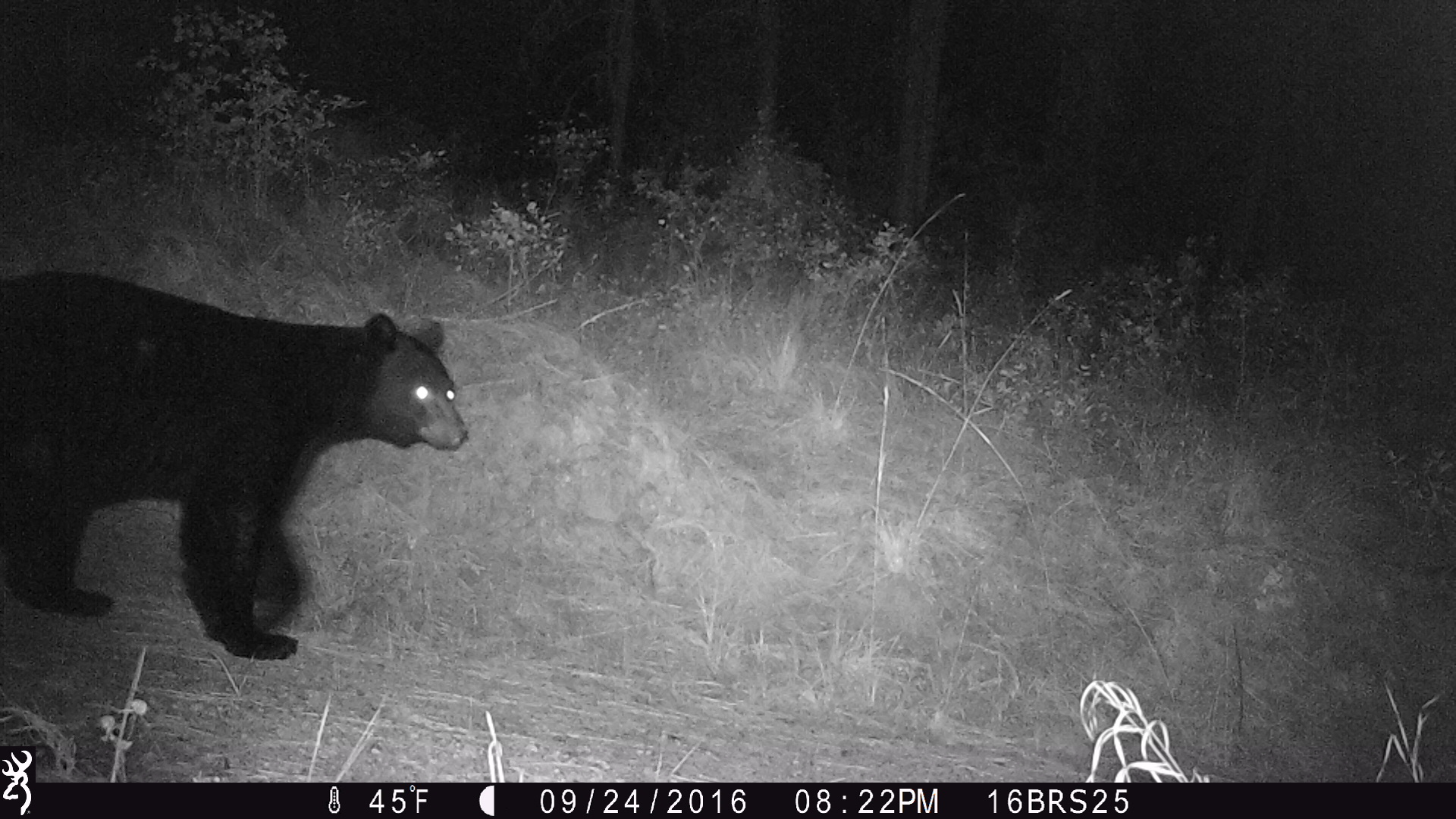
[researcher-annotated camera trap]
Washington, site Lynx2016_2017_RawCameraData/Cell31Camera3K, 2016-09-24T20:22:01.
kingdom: Animalia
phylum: Chordata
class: Mammalia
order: Carnivora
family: Ursidae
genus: Ursus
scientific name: Ursus americanus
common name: american black bear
Ursus americanus (american black bear). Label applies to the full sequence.